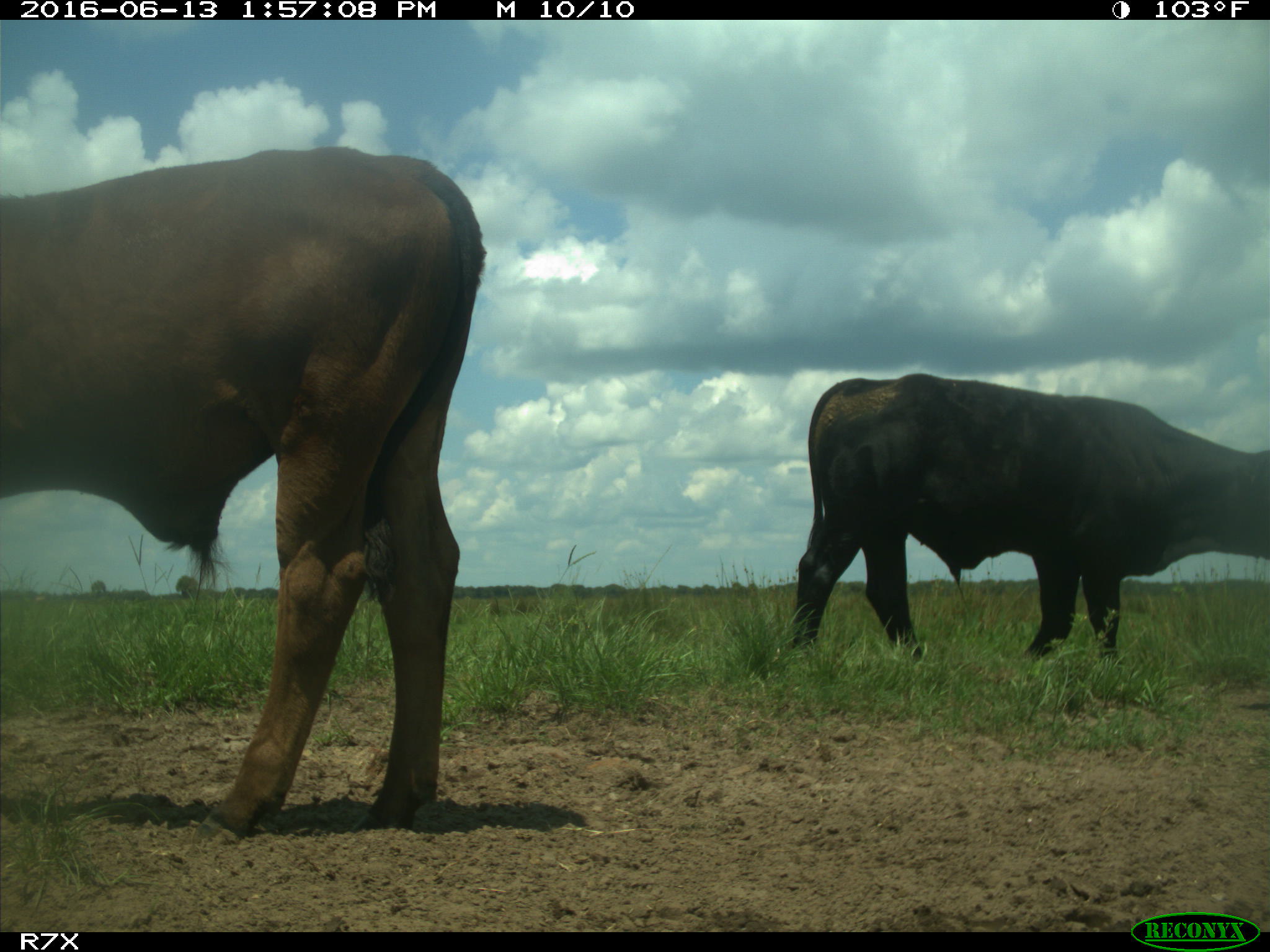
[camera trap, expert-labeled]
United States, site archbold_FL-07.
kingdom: Animalia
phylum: Chordata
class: Mammalia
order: Artiodactyla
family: Bovidae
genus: Bos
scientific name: Bos taurus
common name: domestic cow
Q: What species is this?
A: Bos taurus (domestic cow).